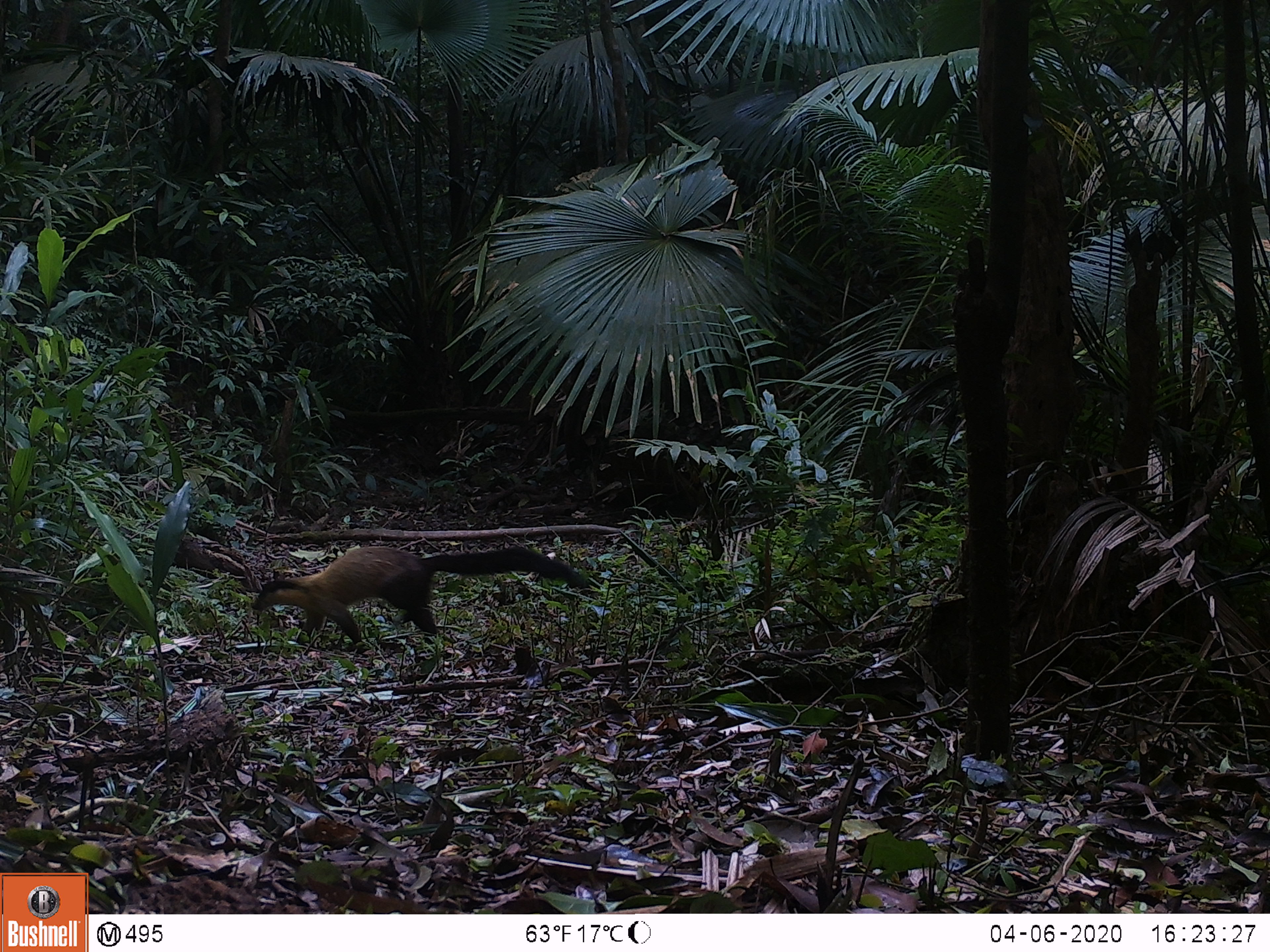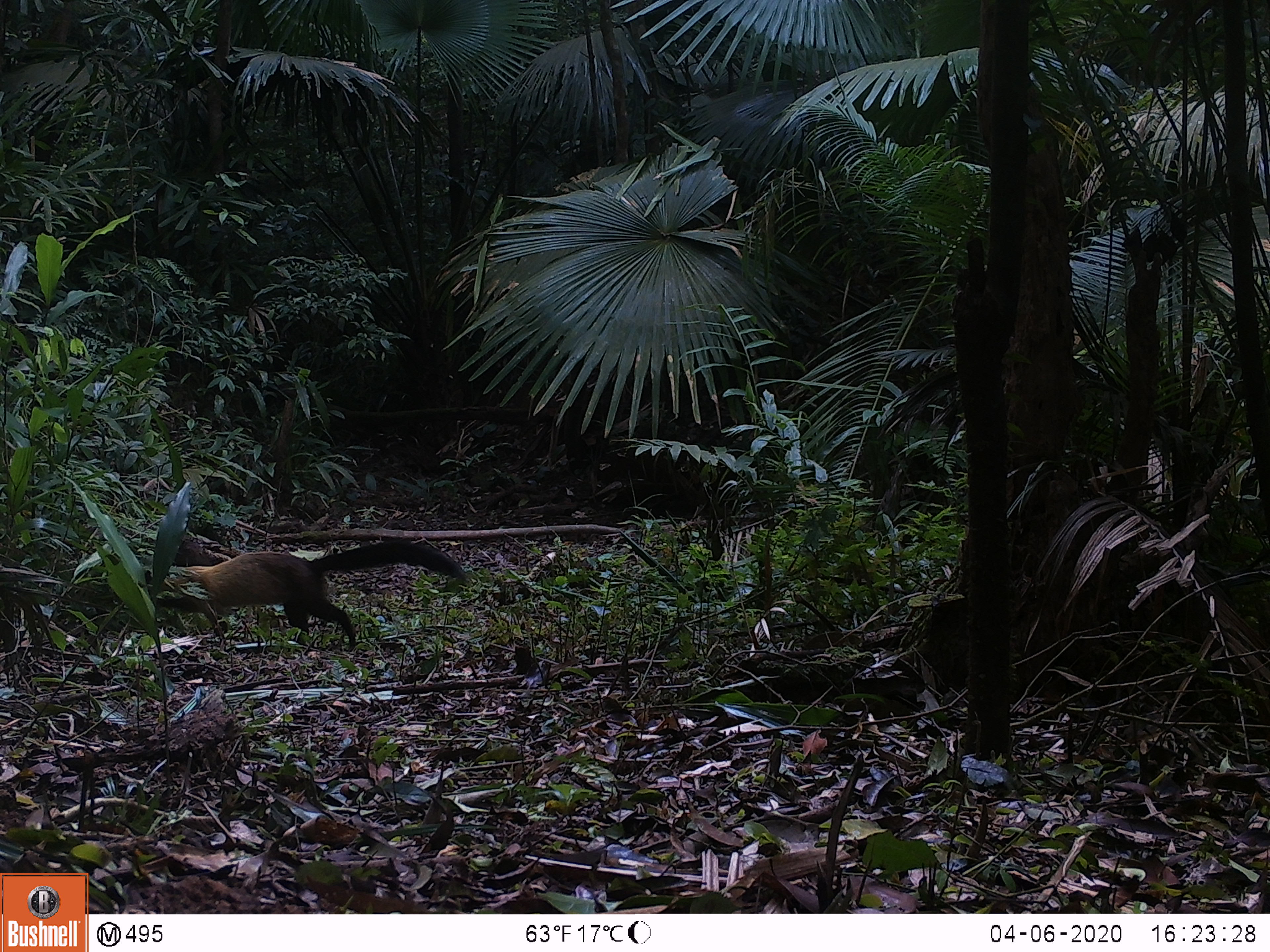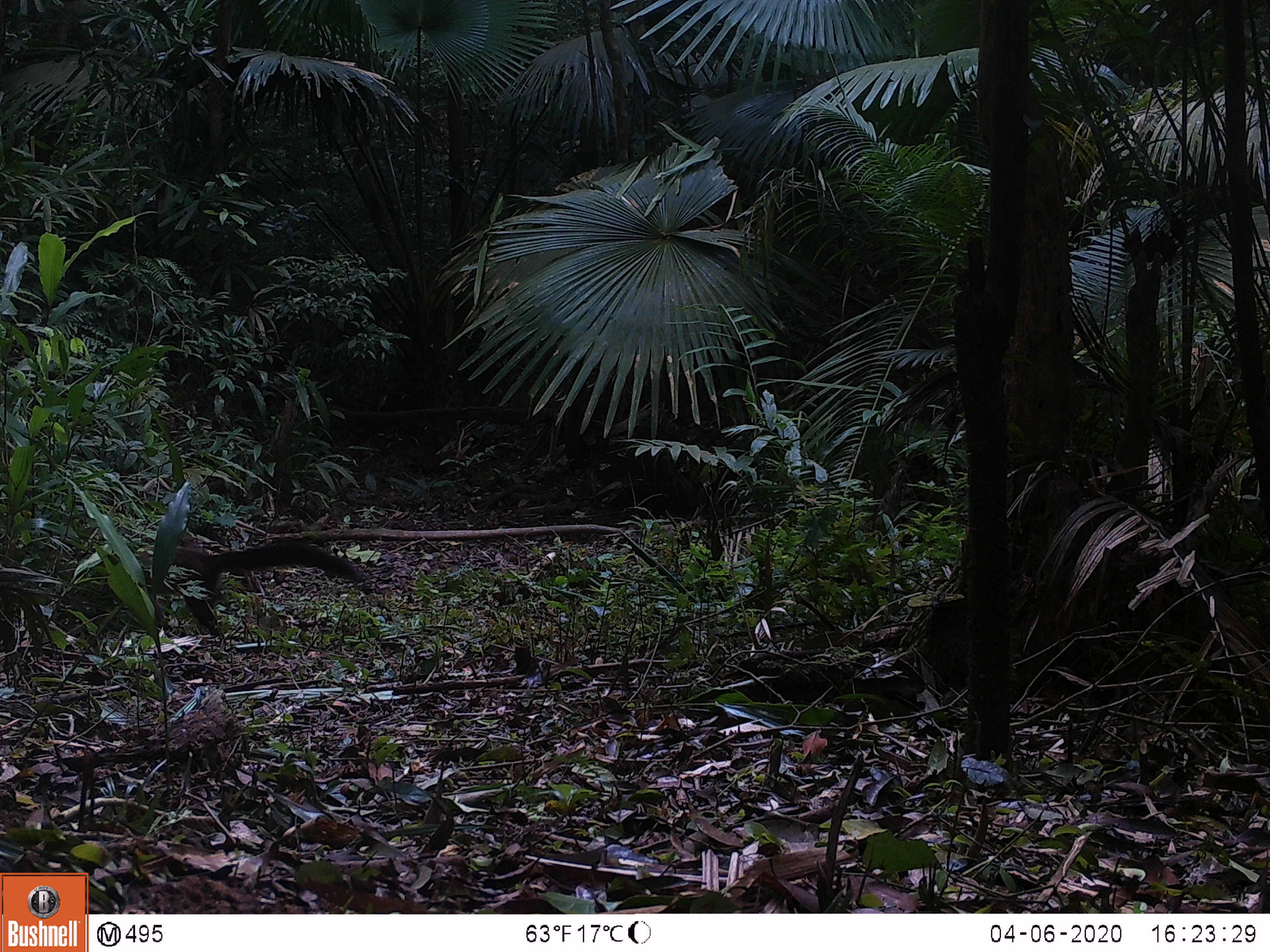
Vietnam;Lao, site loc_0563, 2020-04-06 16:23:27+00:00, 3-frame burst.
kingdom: Animalia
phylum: Chordata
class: Mammalia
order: Carnivora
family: Mustelidae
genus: Martes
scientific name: Martes flavigula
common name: yellow-throated marten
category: yellow throated marten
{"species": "yellow throated marten (yellow-throated marten) (Martes flavigula)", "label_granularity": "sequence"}